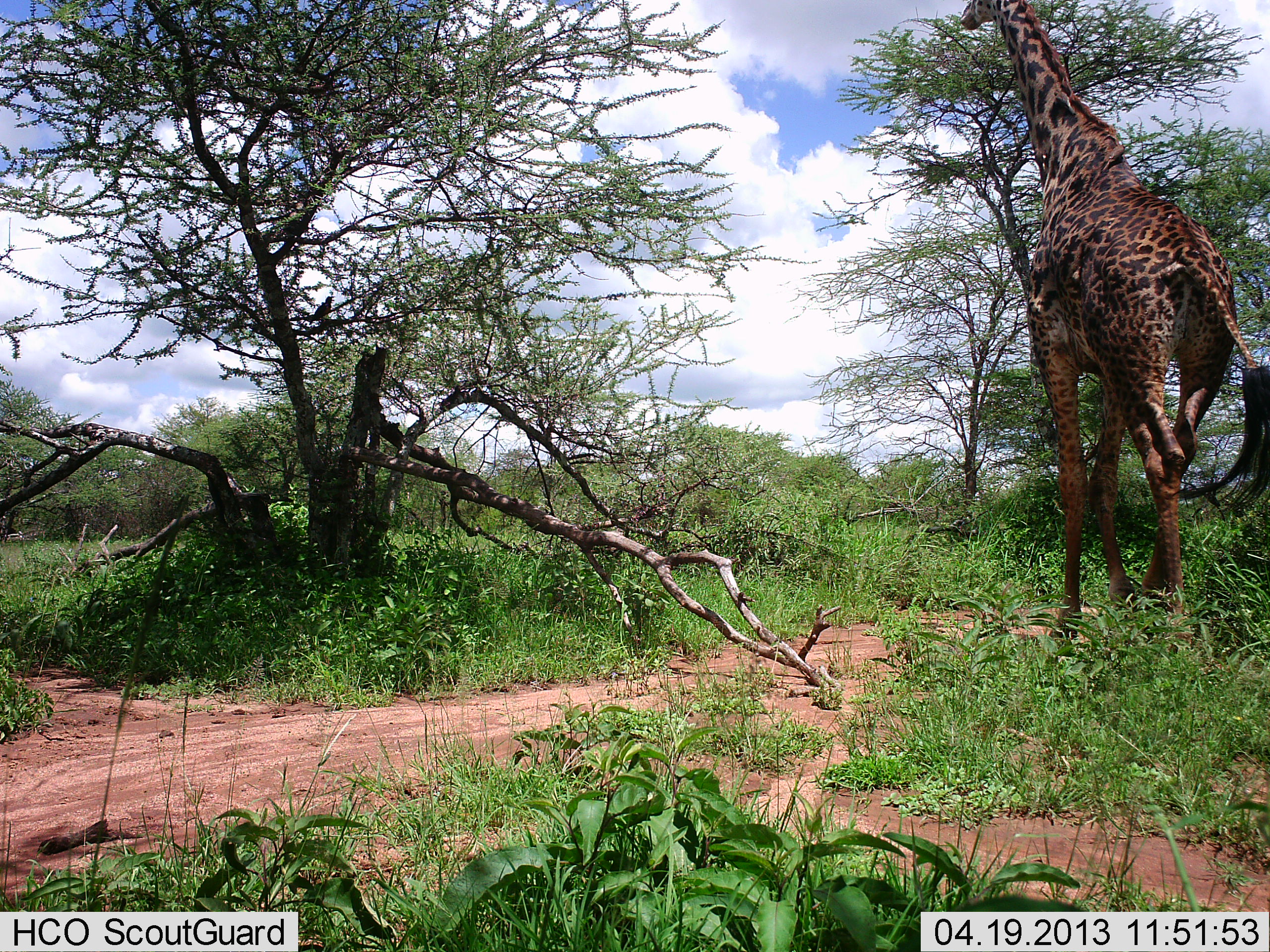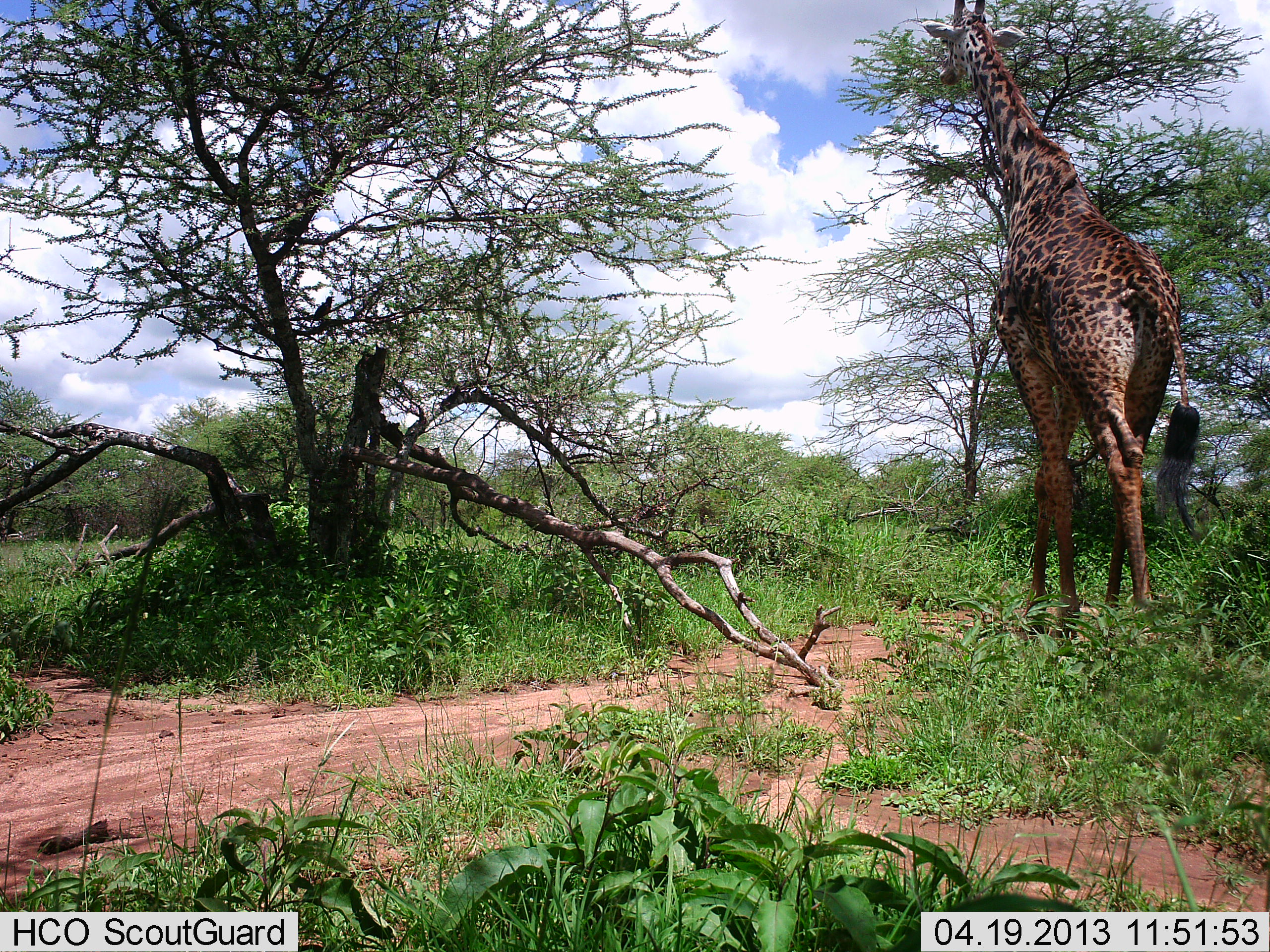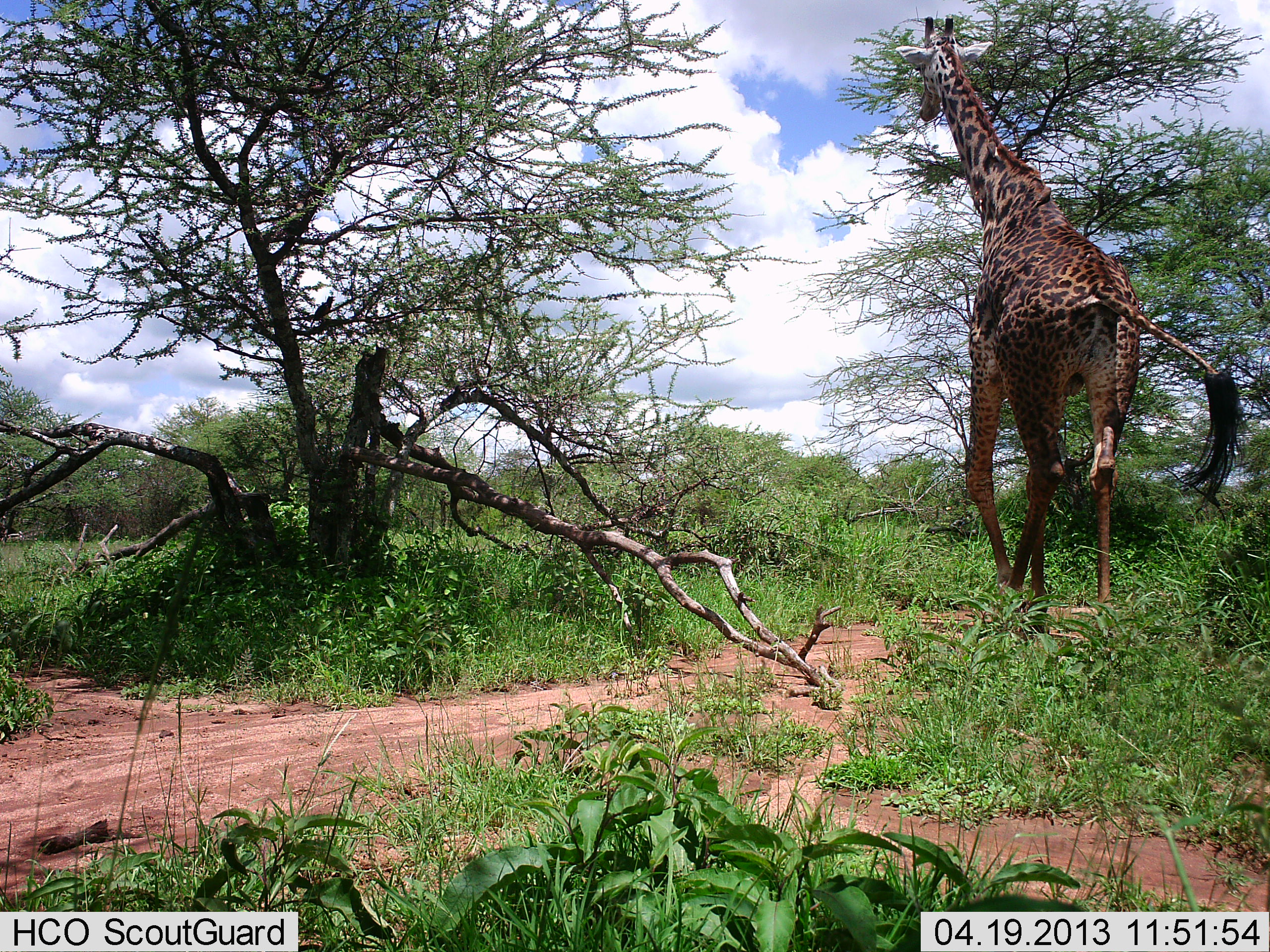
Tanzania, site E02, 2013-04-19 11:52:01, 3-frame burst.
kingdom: Animalia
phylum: Chordata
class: Mammalia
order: Artiodactyla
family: Giraffidae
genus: Giraffa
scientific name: Giraffa camelopardalis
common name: giraffe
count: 1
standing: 11%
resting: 0%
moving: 89%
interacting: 0%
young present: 0%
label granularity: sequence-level